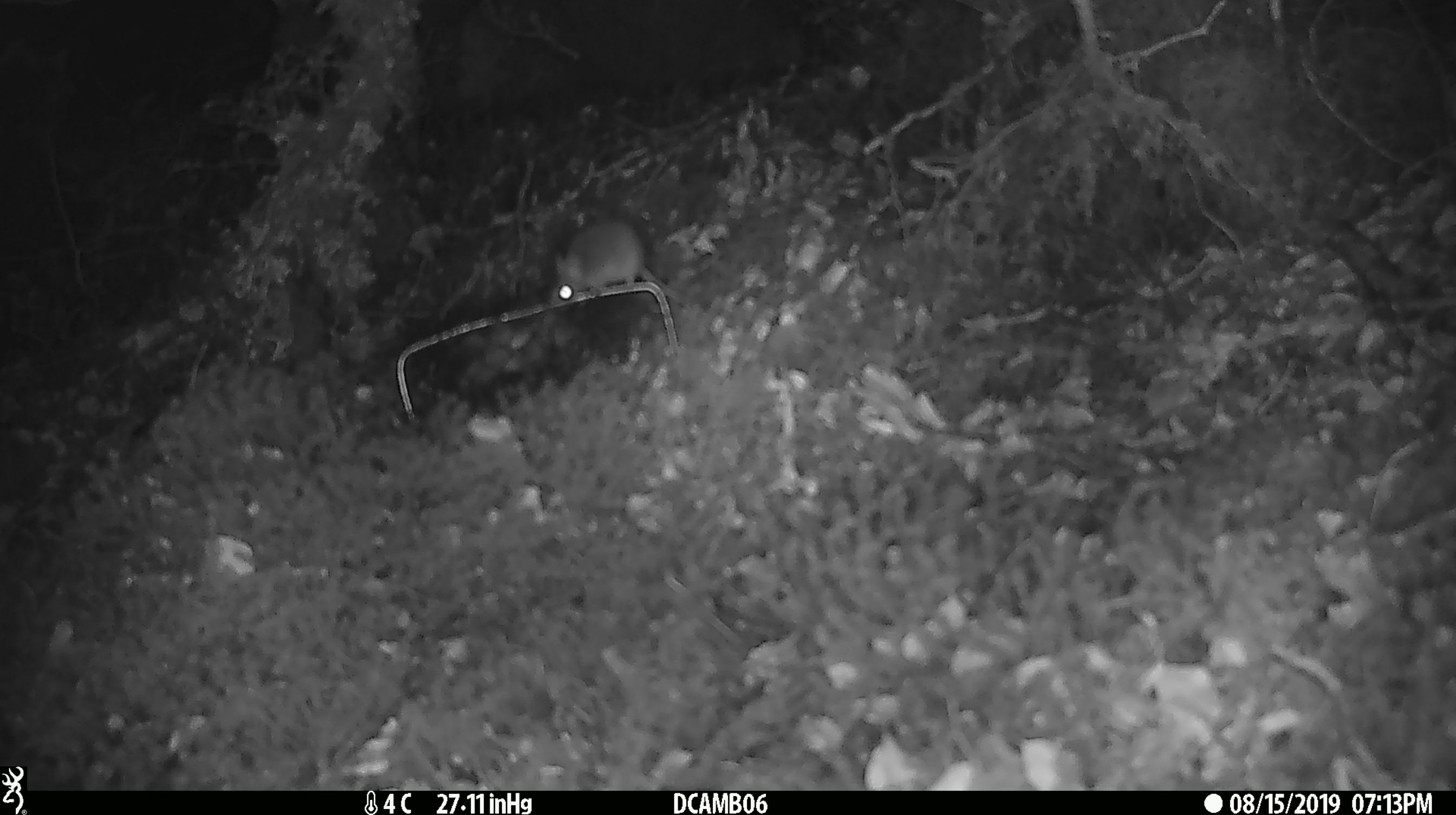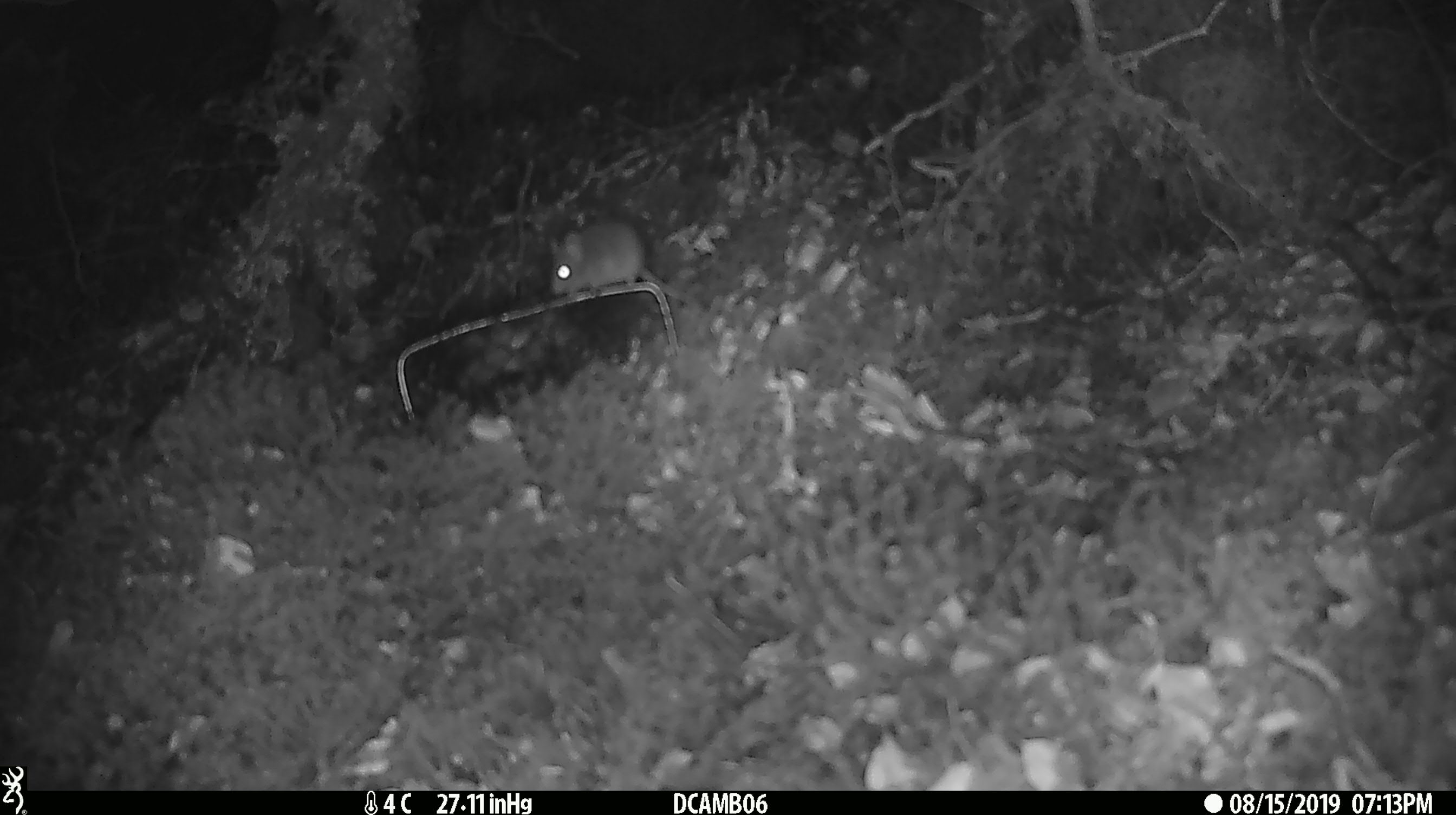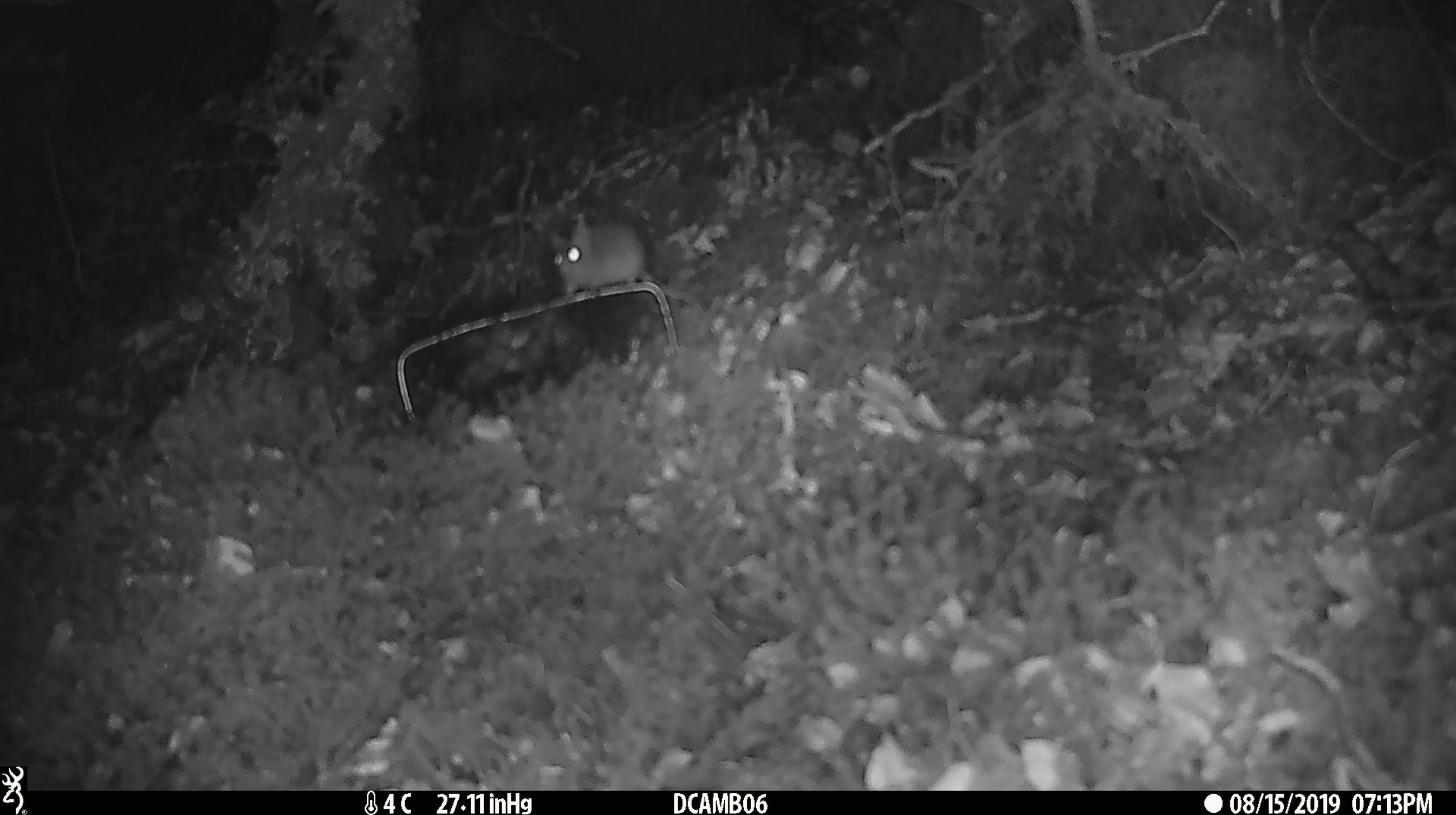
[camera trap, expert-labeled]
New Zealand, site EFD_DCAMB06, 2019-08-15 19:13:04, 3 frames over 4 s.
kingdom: Animalia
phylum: Chordata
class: Mammalia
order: Rodentia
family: Muridae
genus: Mus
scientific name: Mus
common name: mouse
Mouse (Mus).